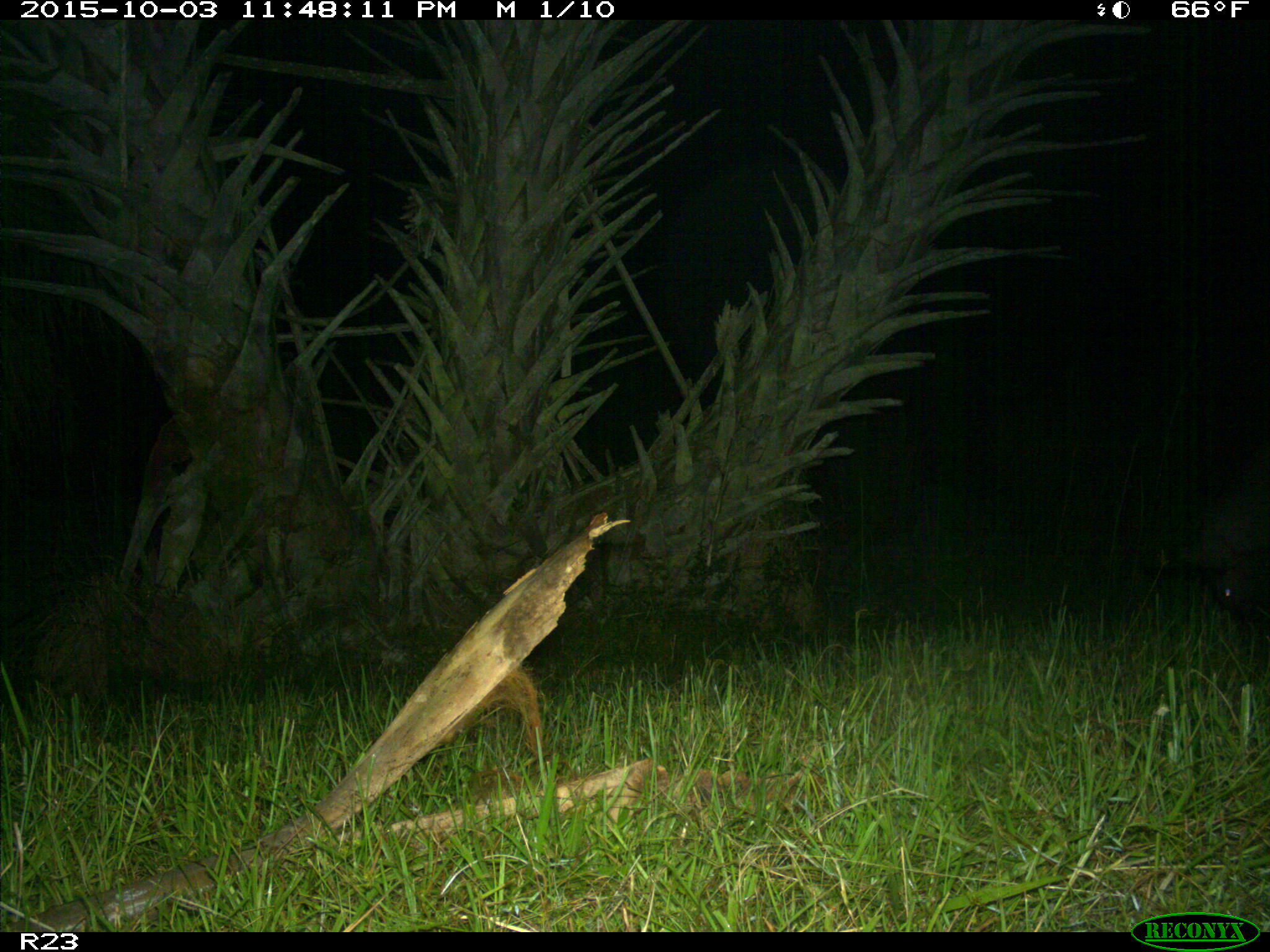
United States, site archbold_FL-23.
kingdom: Animalia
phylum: Chordata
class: Mammalia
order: Artiodactyla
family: Suidae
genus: Sus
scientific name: Sus scrofa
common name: wild boar